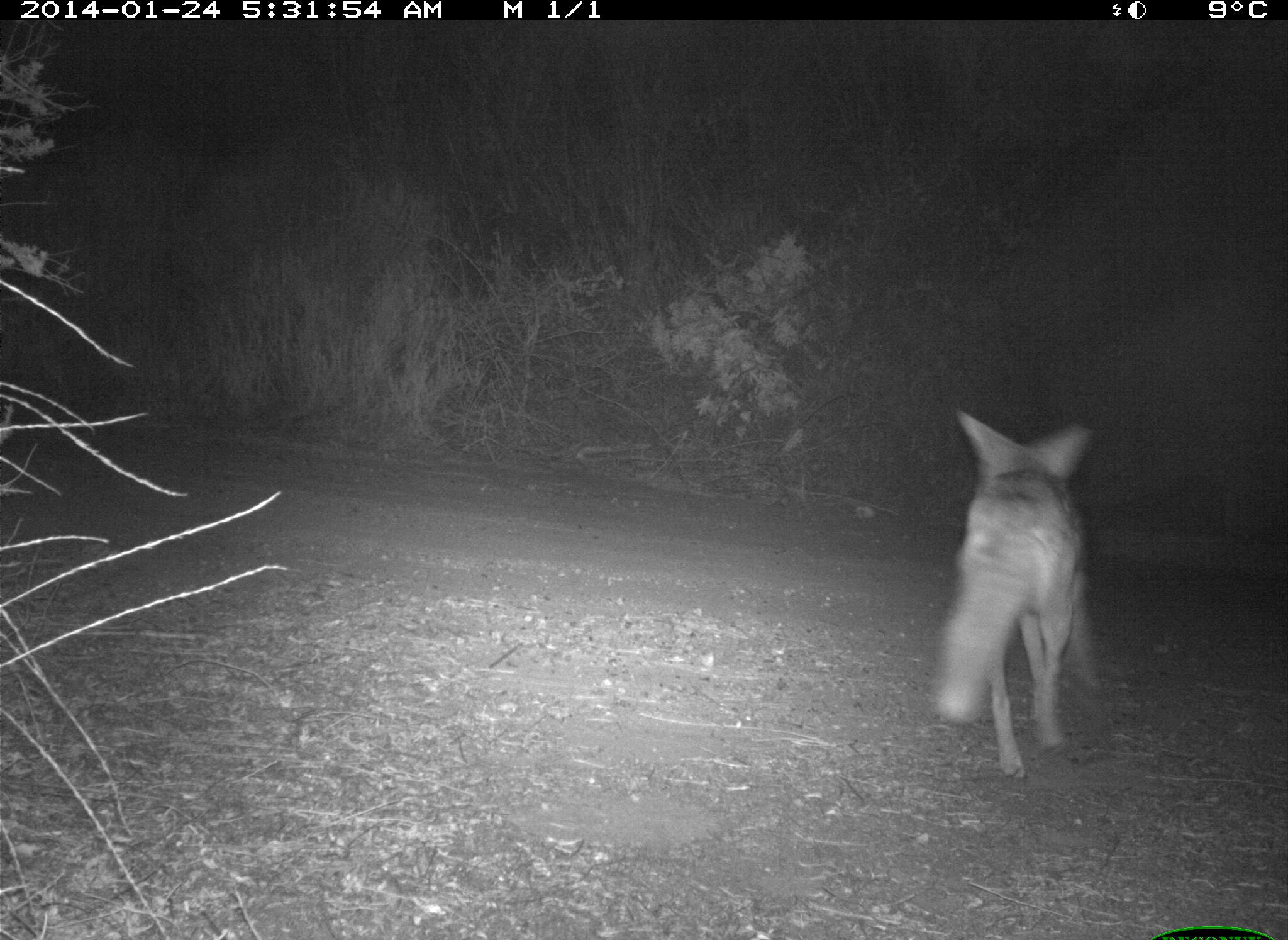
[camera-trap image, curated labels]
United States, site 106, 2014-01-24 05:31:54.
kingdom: Animalia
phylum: Chordata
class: Mammalia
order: Carnivora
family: Canidae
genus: Canis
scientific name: Canis latrans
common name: coyote